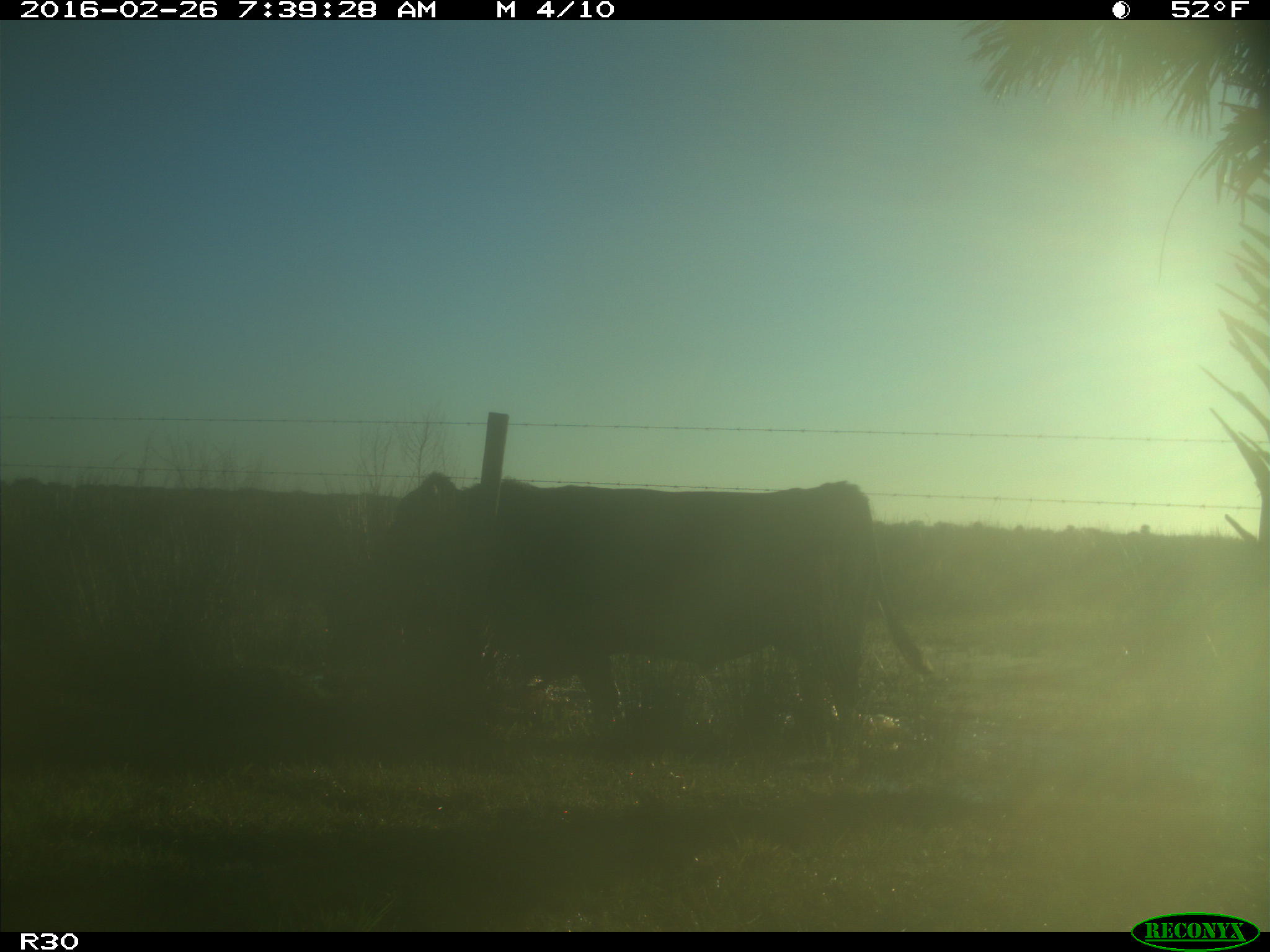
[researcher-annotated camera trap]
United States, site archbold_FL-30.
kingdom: Animalia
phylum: Chordata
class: Mammalia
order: Artiodactyla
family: Bovidae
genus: Bos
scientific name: Bos taurus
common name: domestic cow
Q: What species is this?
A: Bos taurus (domestic cow).